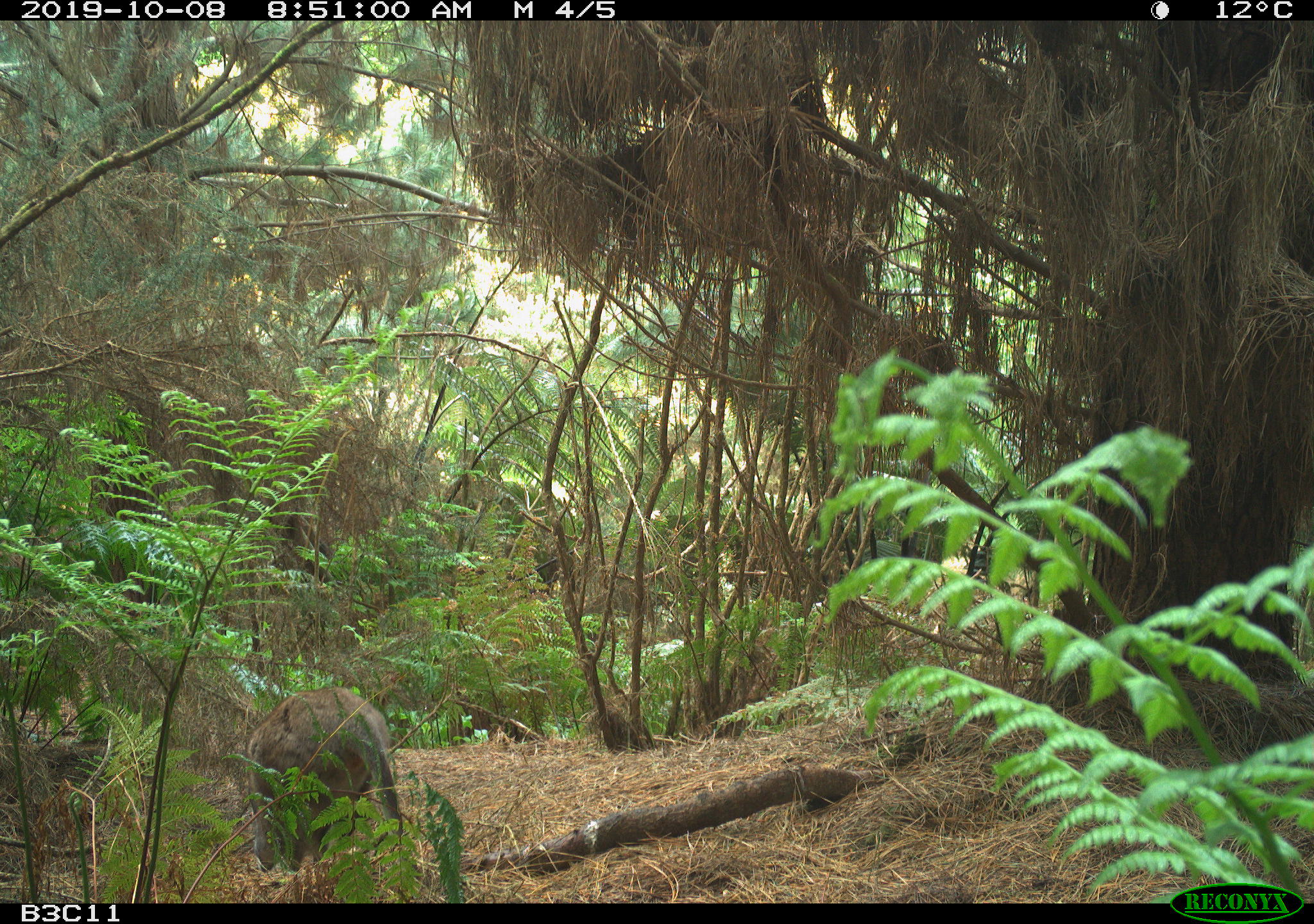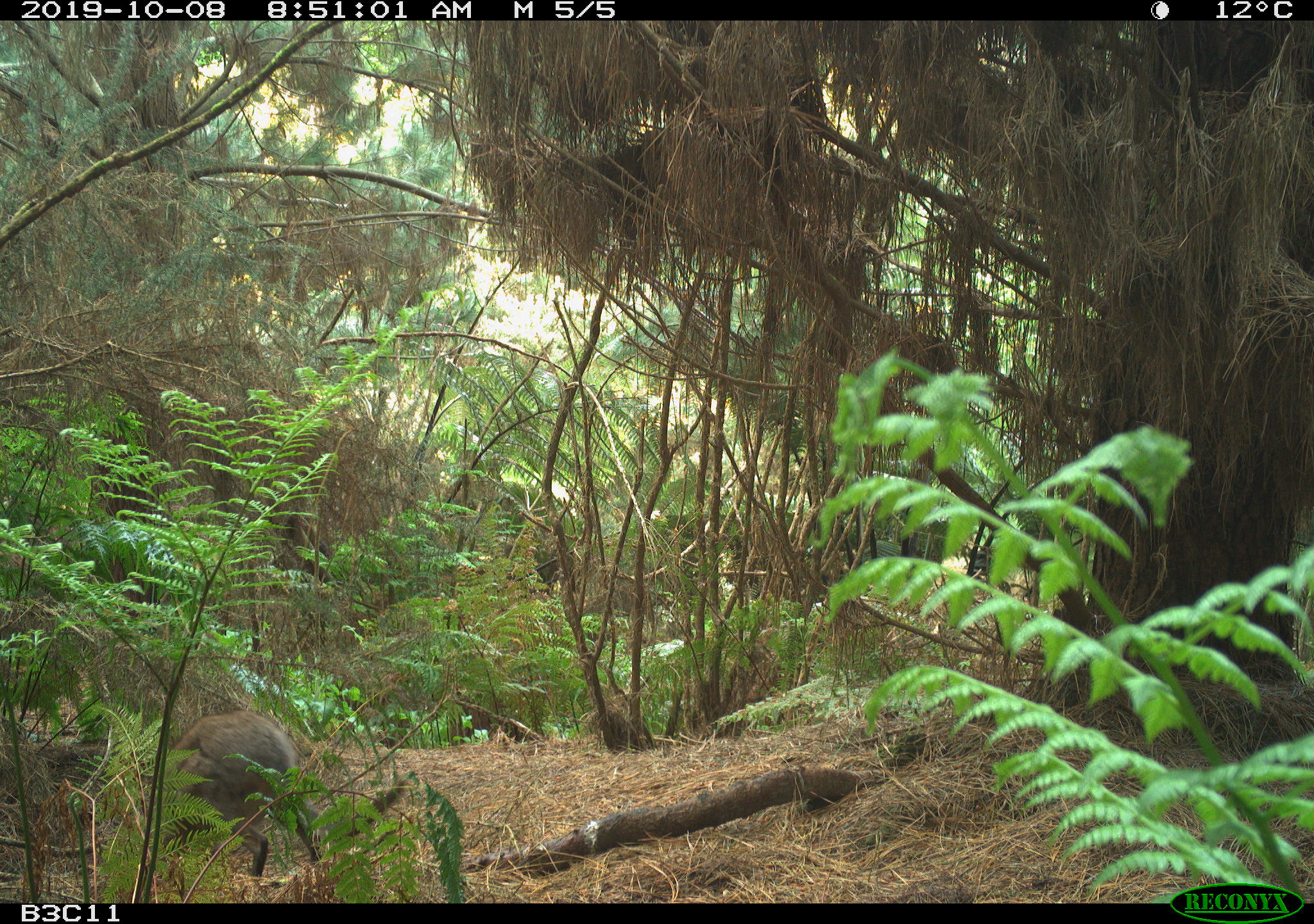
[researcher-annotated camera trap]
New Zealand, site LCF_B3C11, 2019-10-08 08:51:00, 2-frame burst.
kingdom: Animalia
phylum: Chordata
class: Mammalia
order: Diprotodontia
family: Macropodidae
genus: Notamacropus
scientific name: Notamacropus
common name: wallaby